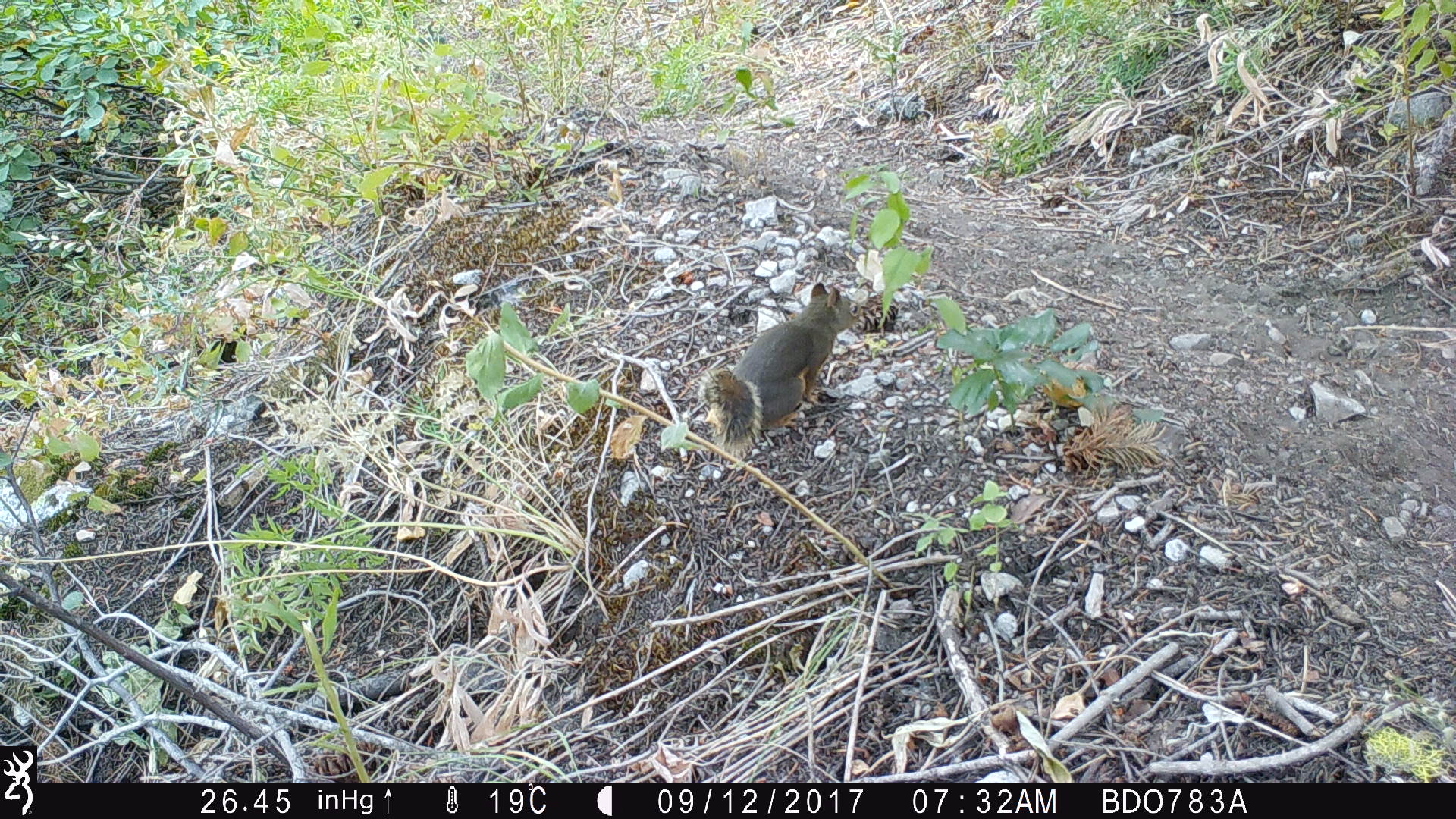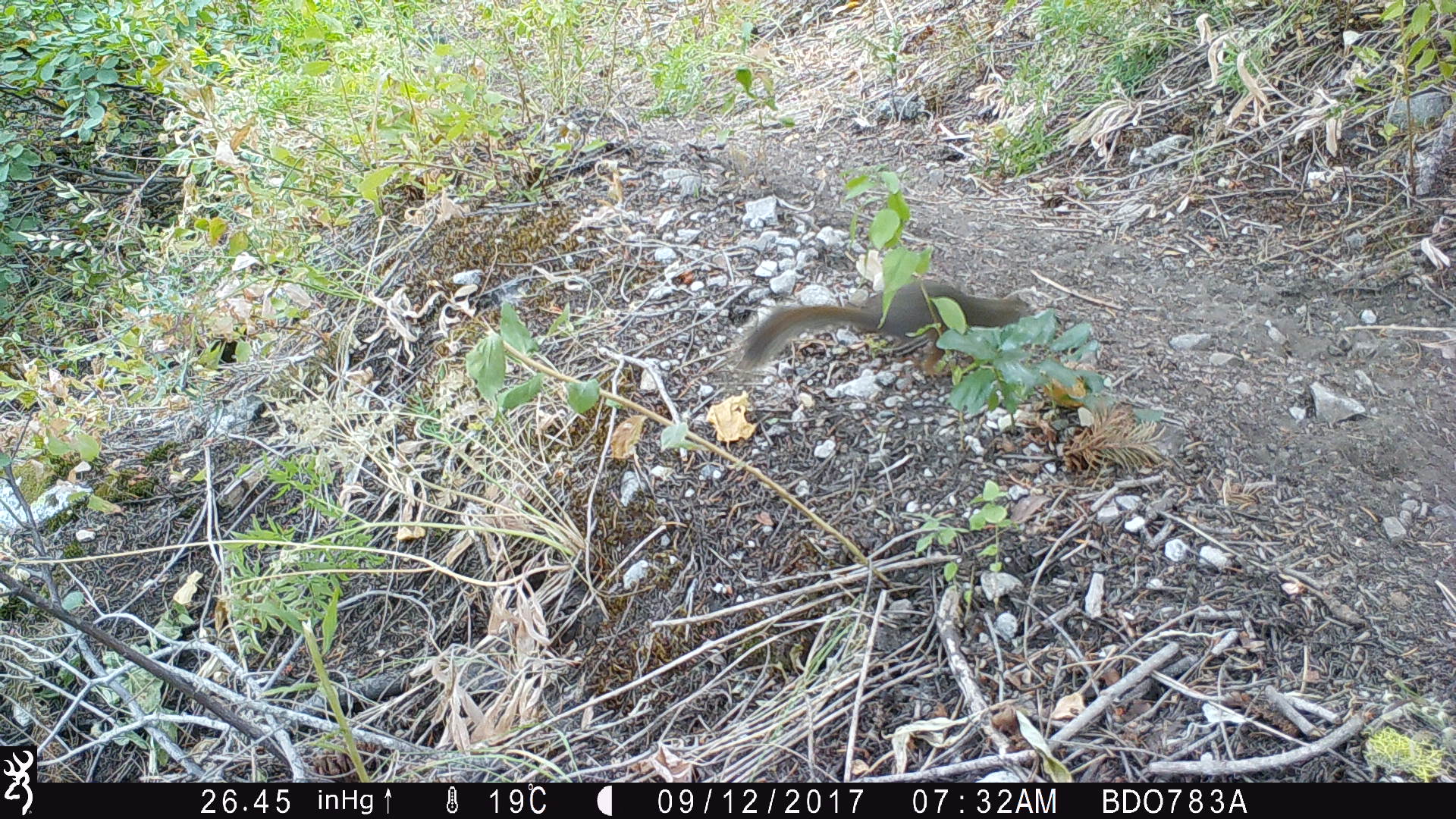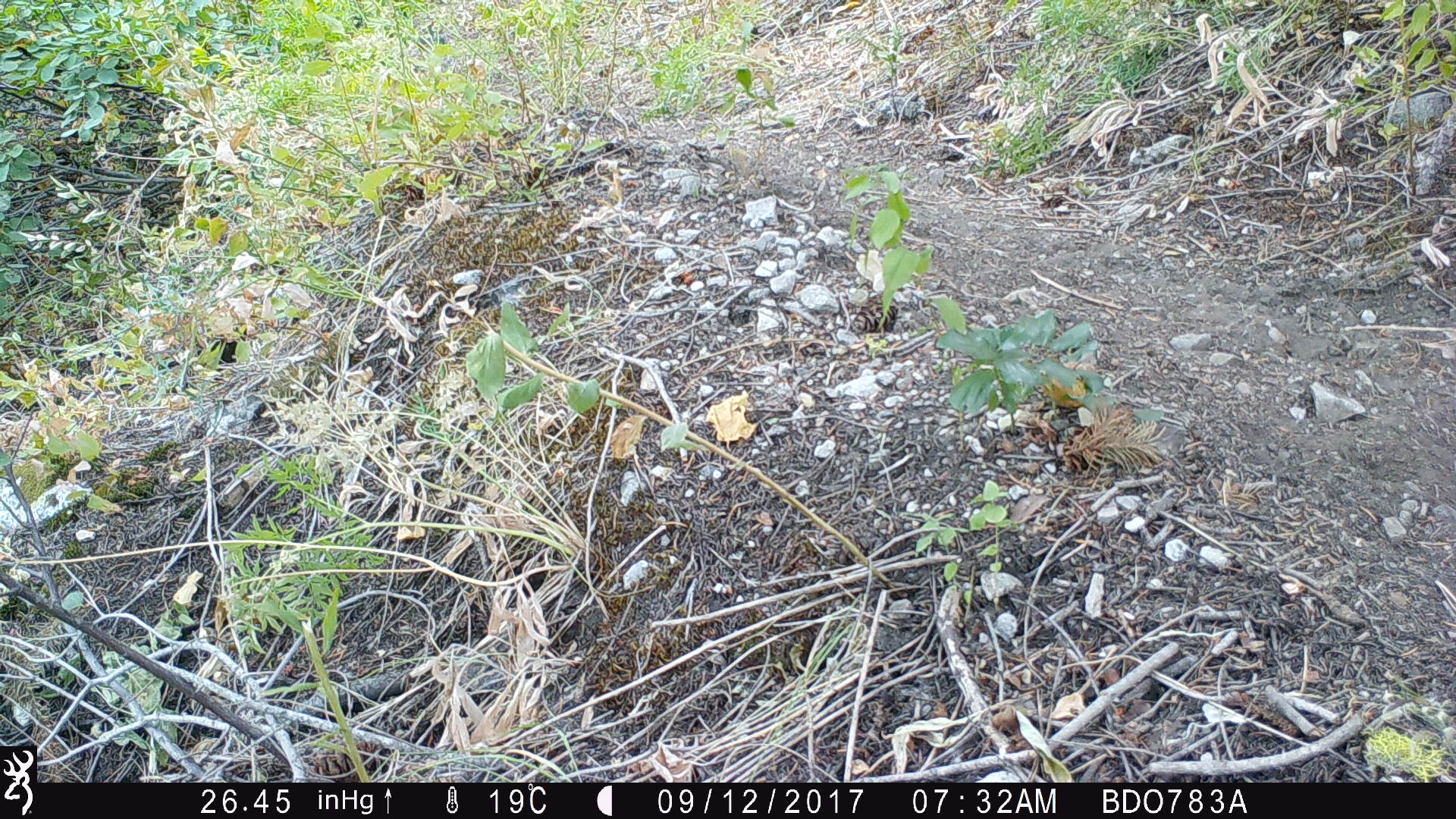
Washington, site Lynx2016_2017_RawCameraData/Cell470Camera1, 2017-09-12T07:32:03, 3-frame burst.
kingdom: Animalia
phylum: Chordata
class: Mammalia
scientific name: Mammalia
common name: small mammal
Small mammal (Mammalia). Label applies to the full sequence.